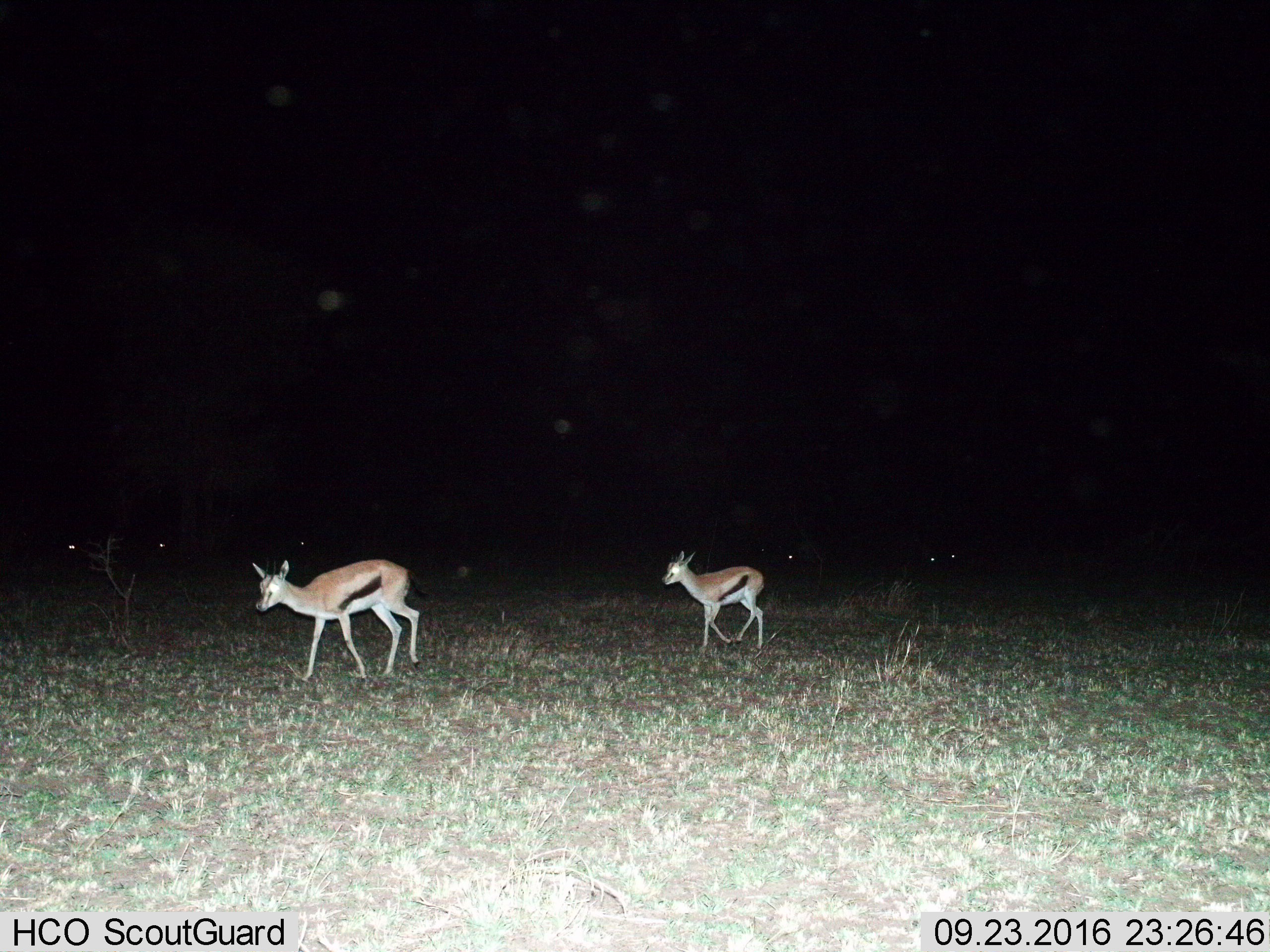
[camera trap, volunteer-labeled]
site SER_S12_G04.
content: unidentified animal